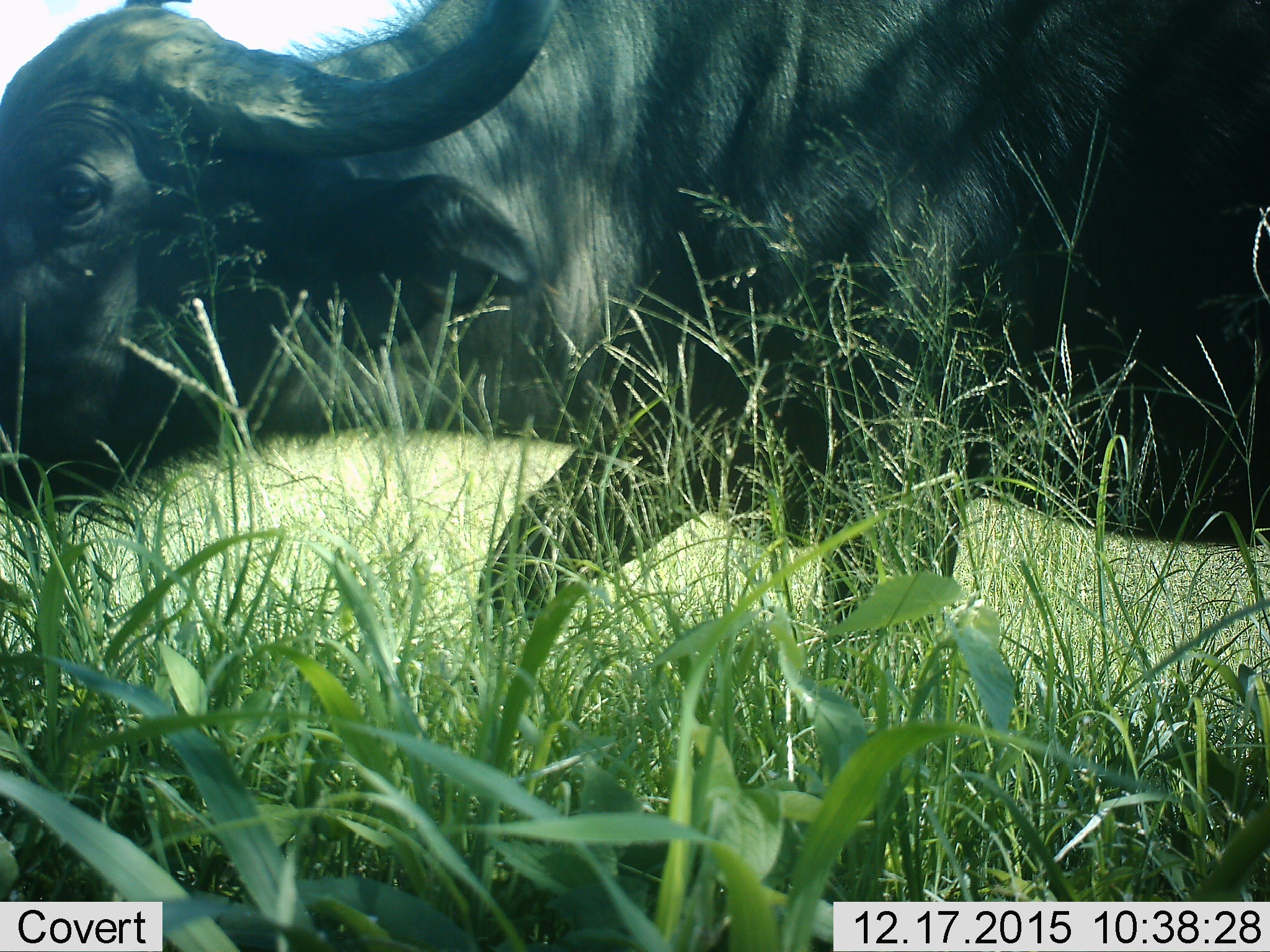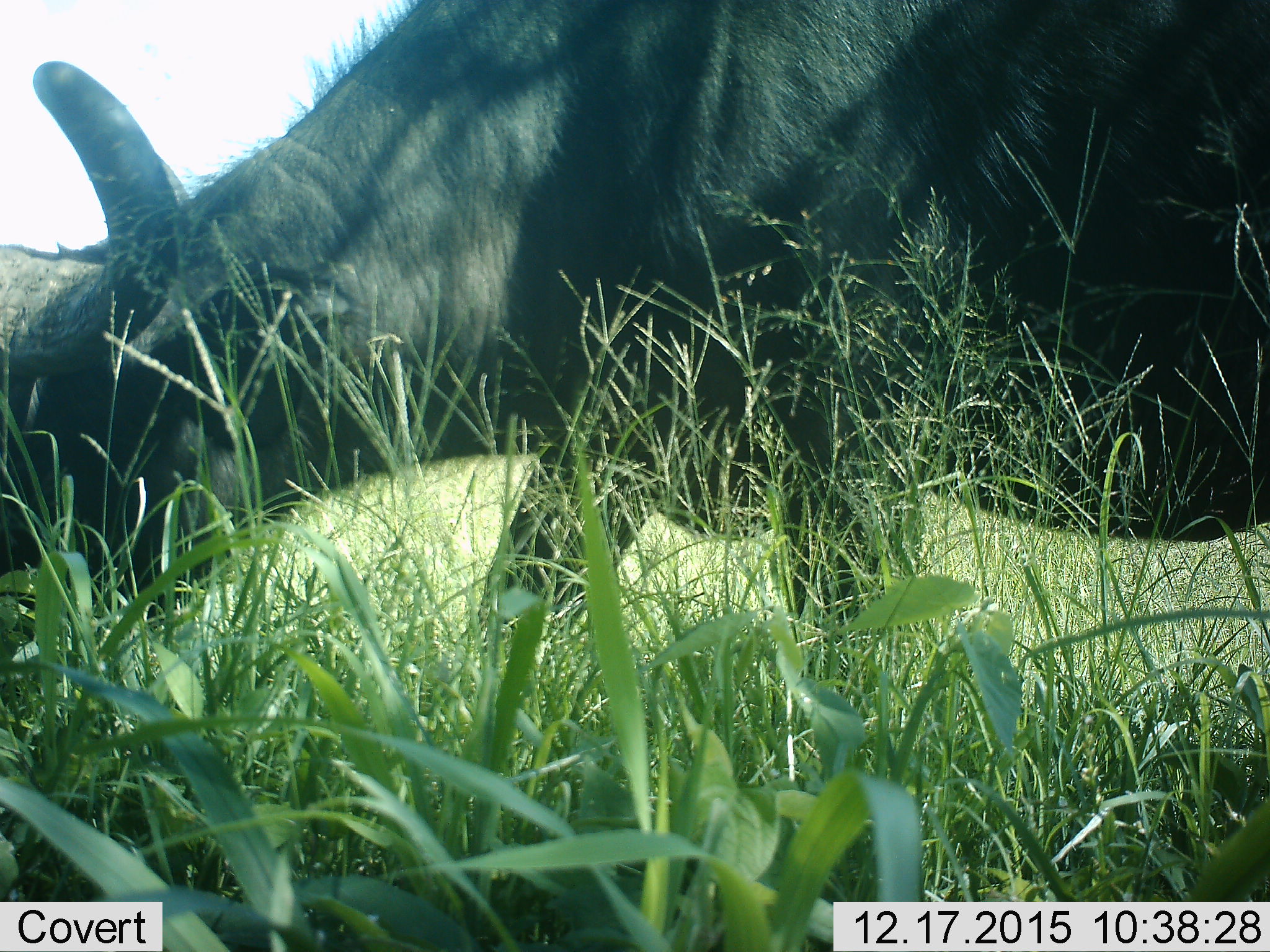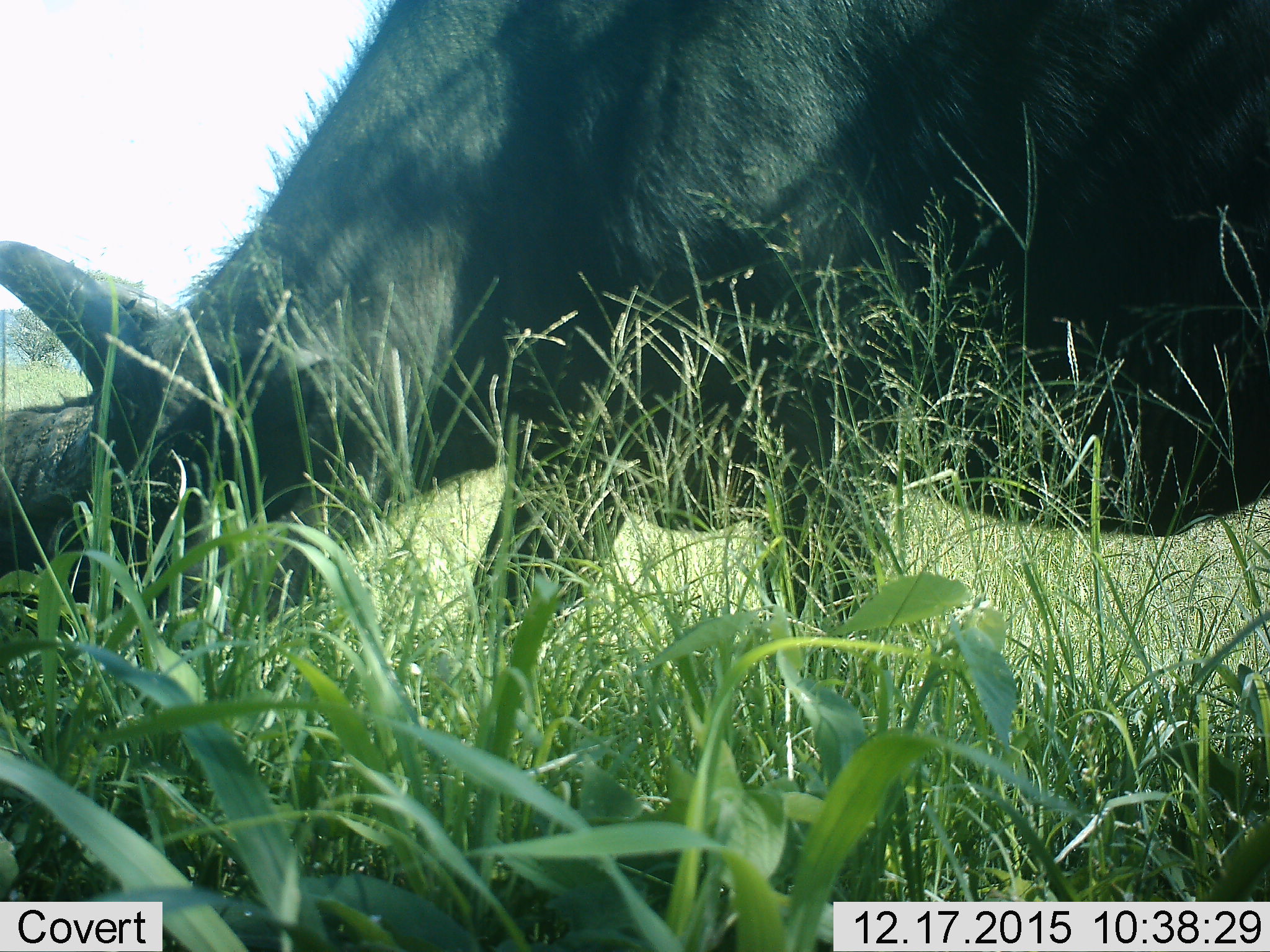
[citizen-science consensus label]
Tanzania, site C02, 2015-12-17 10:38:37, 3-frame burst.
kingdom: Animalia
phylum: Chordata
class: Mammalia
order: Artiodactyla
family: Bovidae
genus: Syncerus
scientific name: Syncerus caffer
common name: cape buffalo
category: buffalo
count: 1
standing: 12%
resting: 0%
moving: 29%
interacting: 0%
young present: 0%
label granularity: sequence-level